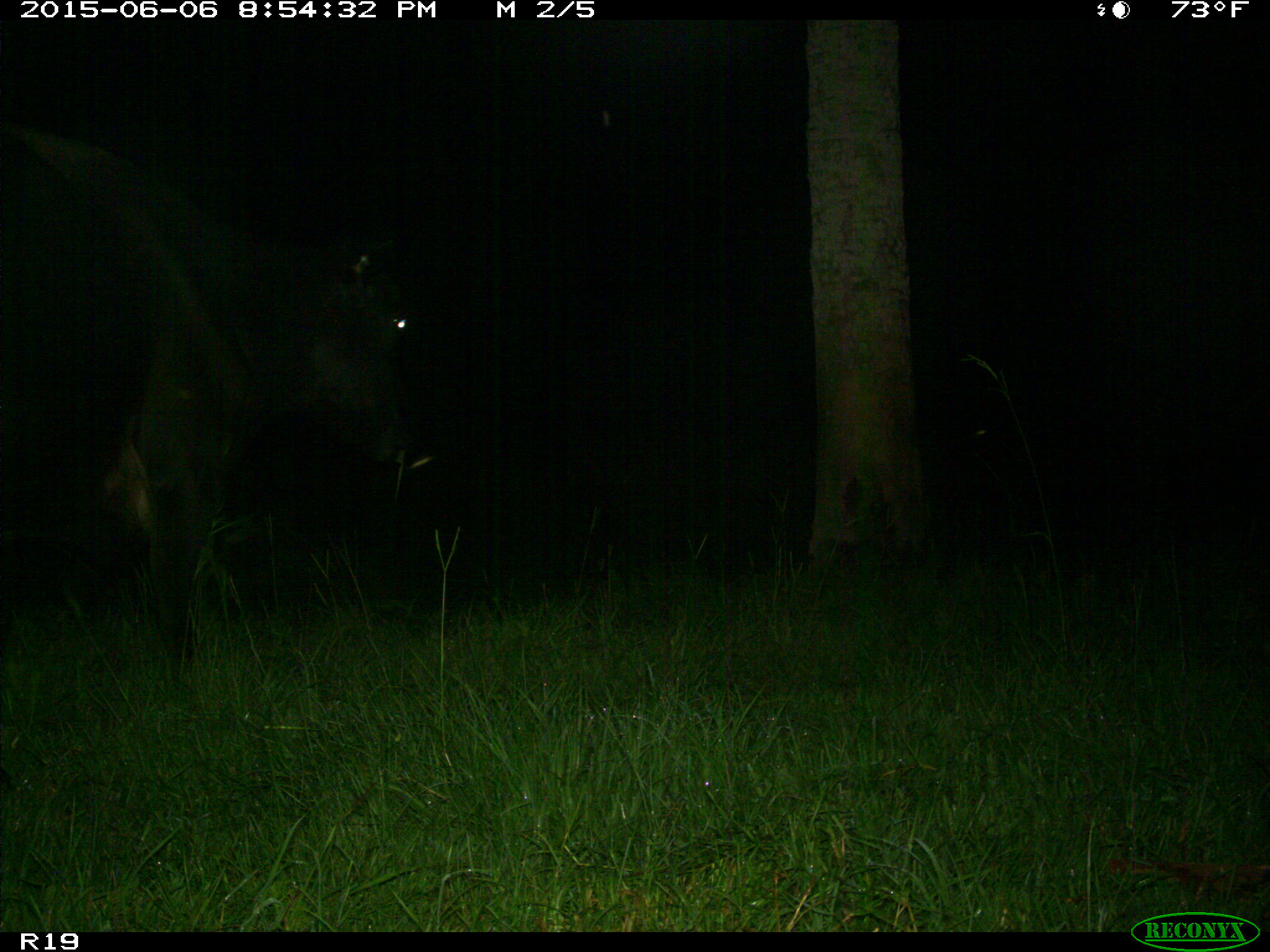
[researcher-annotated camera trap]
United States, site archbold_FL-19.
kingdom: Animalia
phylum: Chordata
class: Mammalia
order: Artiodactyla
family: Bovidae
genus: Bos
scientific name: Bos taurus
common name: domestic cow